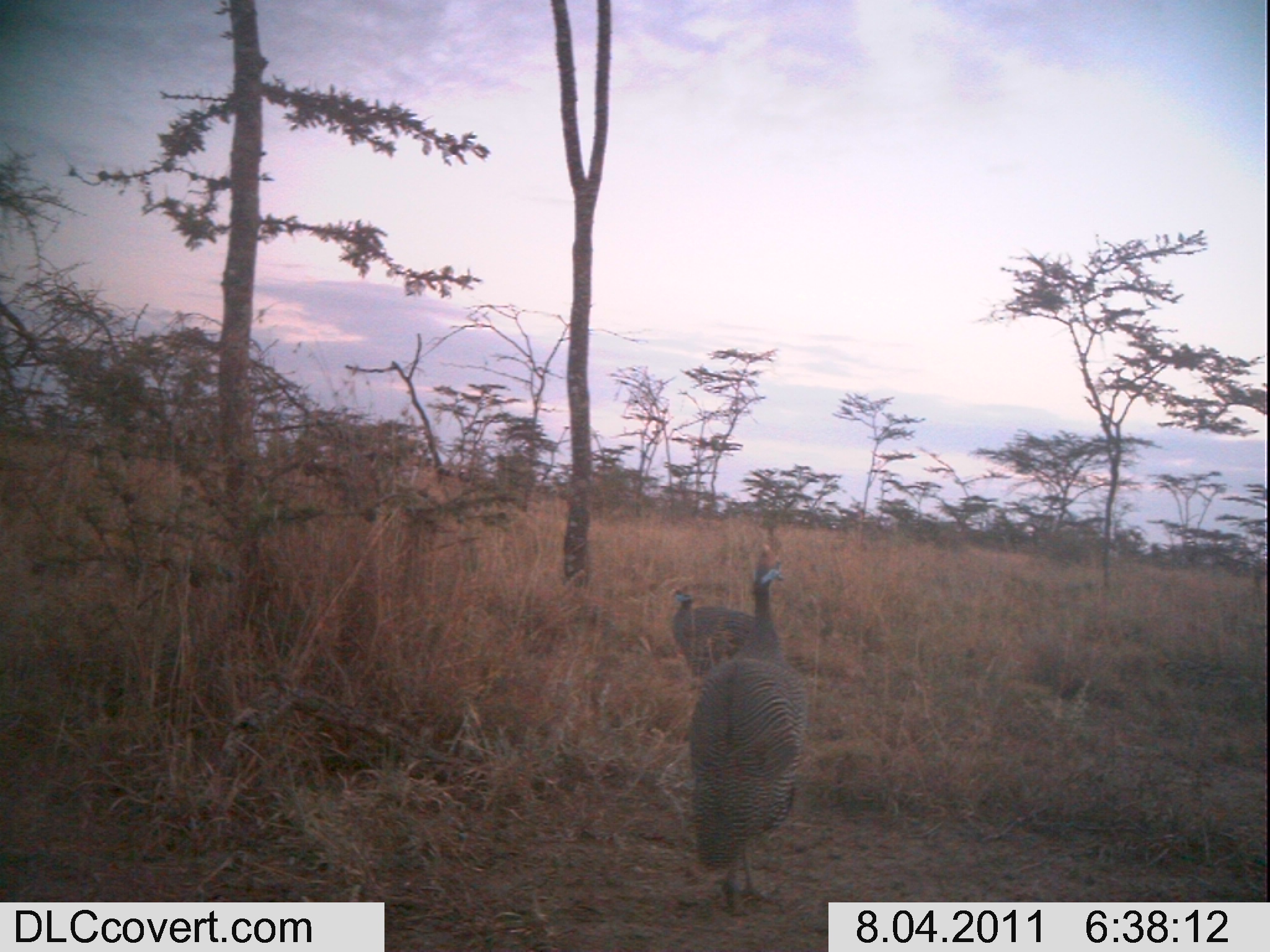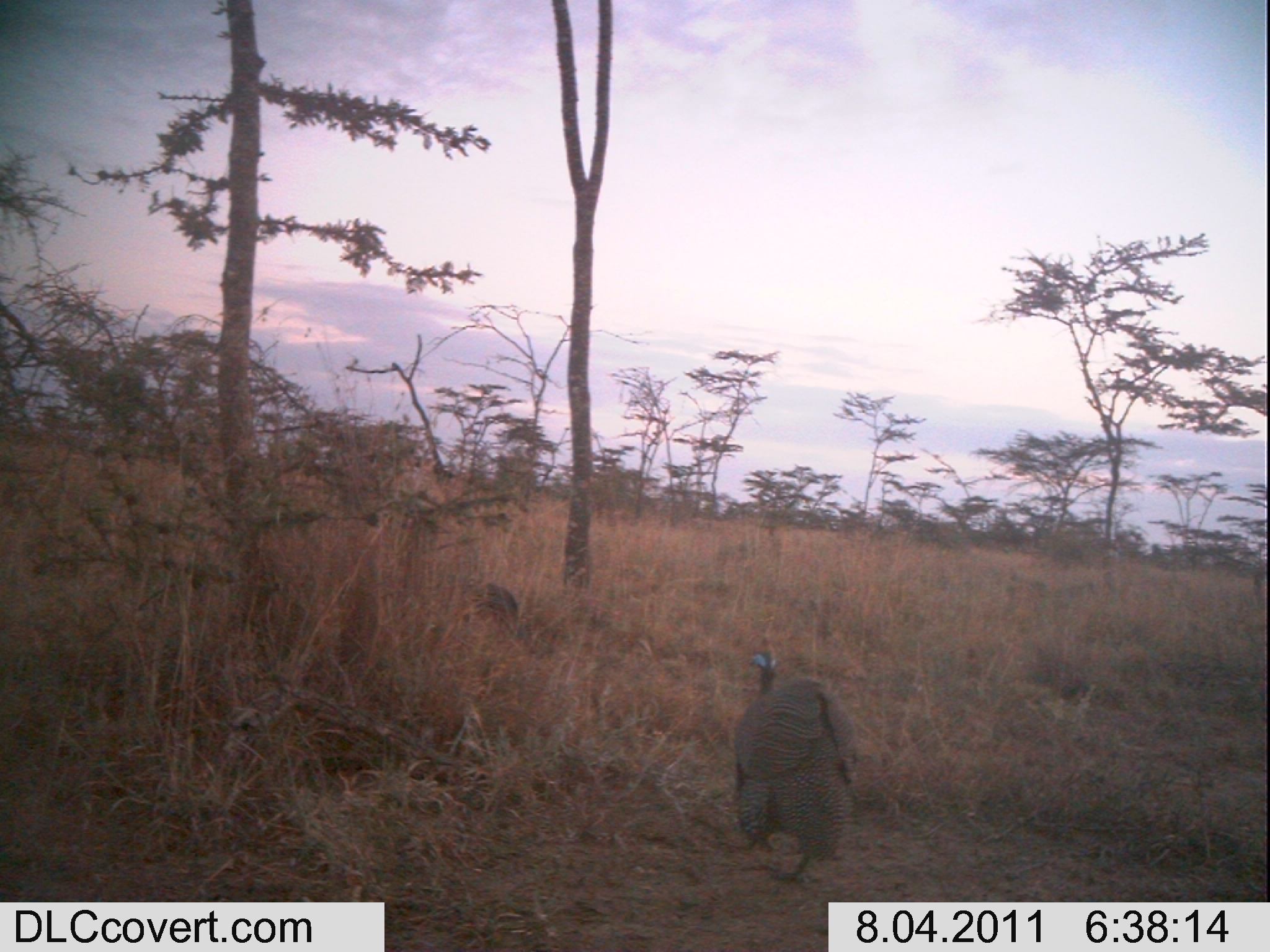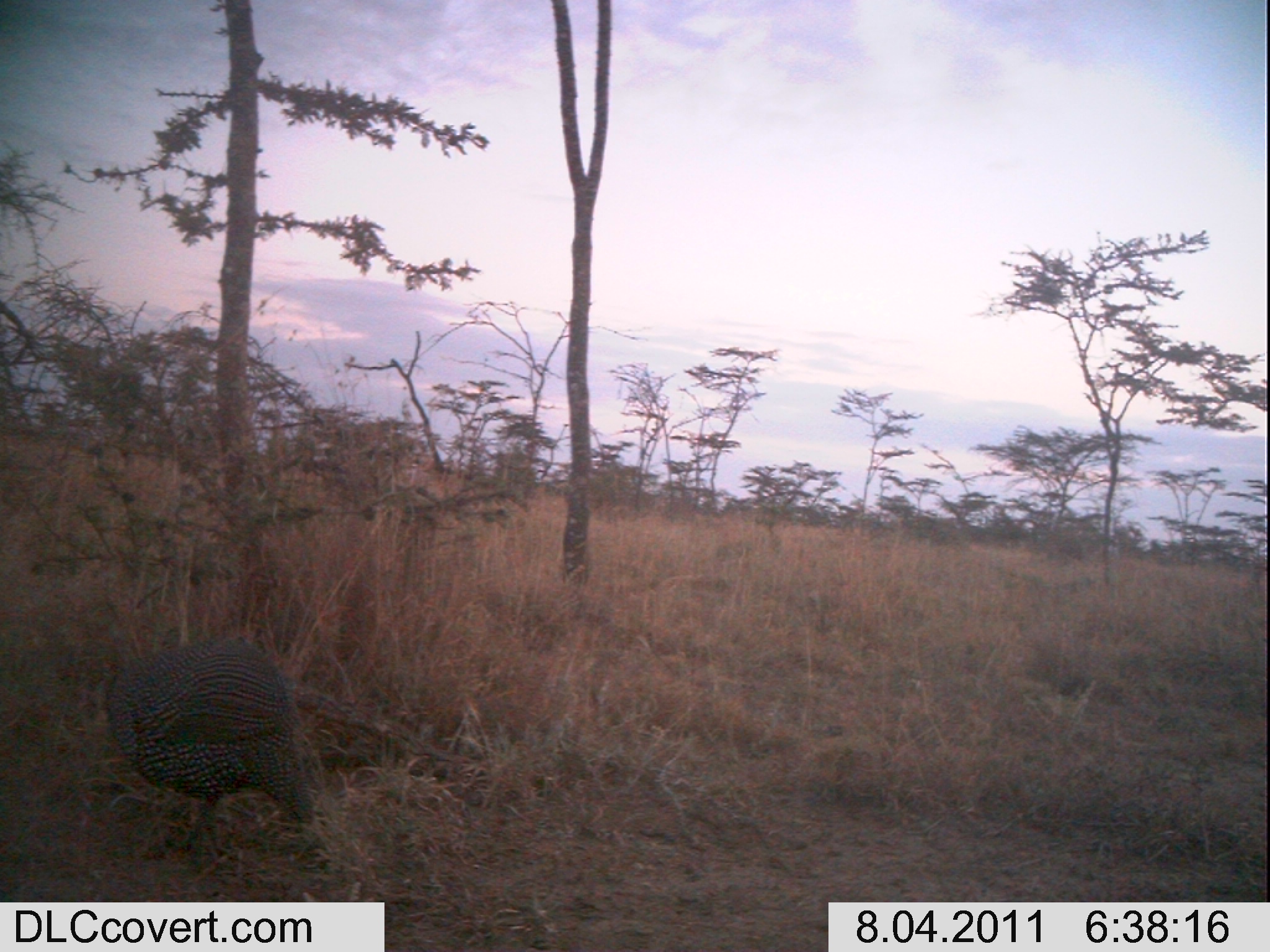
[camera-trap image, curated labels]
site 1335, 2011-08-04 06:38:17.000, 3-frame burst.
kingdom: Animalia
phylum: Chordata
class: Aves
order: Galliformes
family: Numididae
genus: Numida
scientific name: Numida meleagris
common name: helmeted guineafowl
Numida meleagris (helmeted guineafowl), count 2.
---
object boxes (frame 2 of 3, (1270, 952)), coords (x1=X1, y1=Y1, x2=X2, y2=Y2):
numida meleagris: (x1=734, y1=643, x2=858, y2=888)